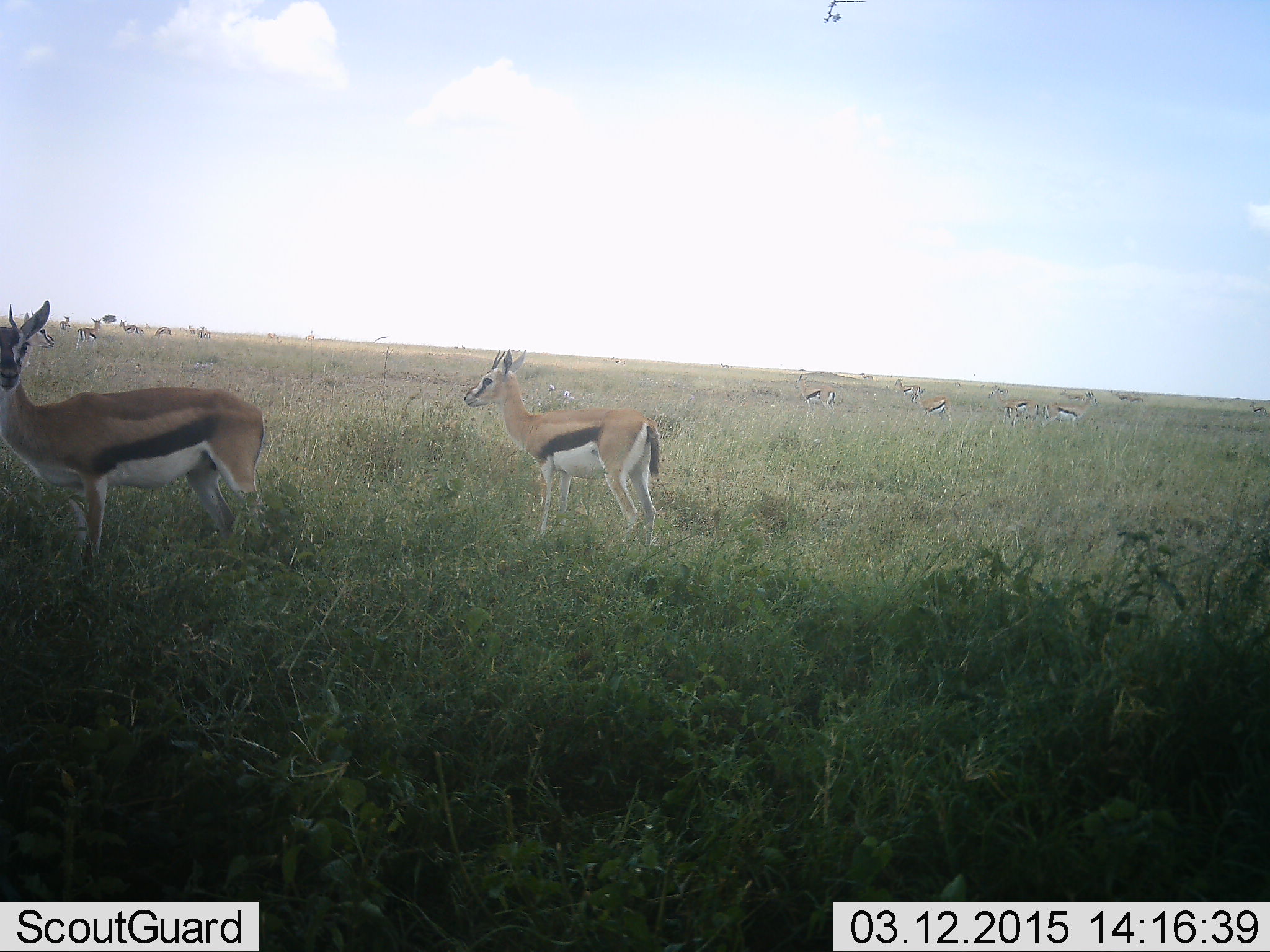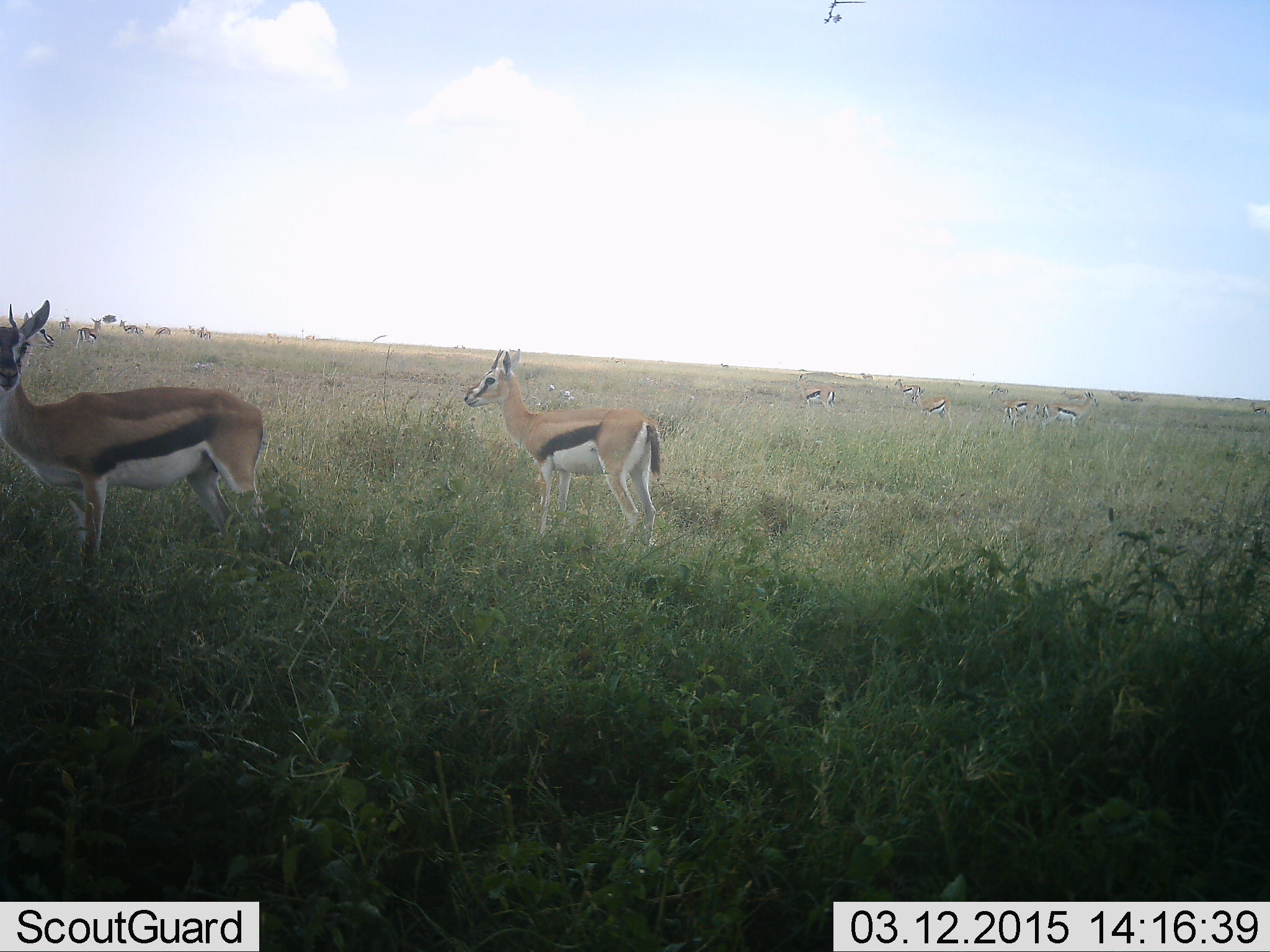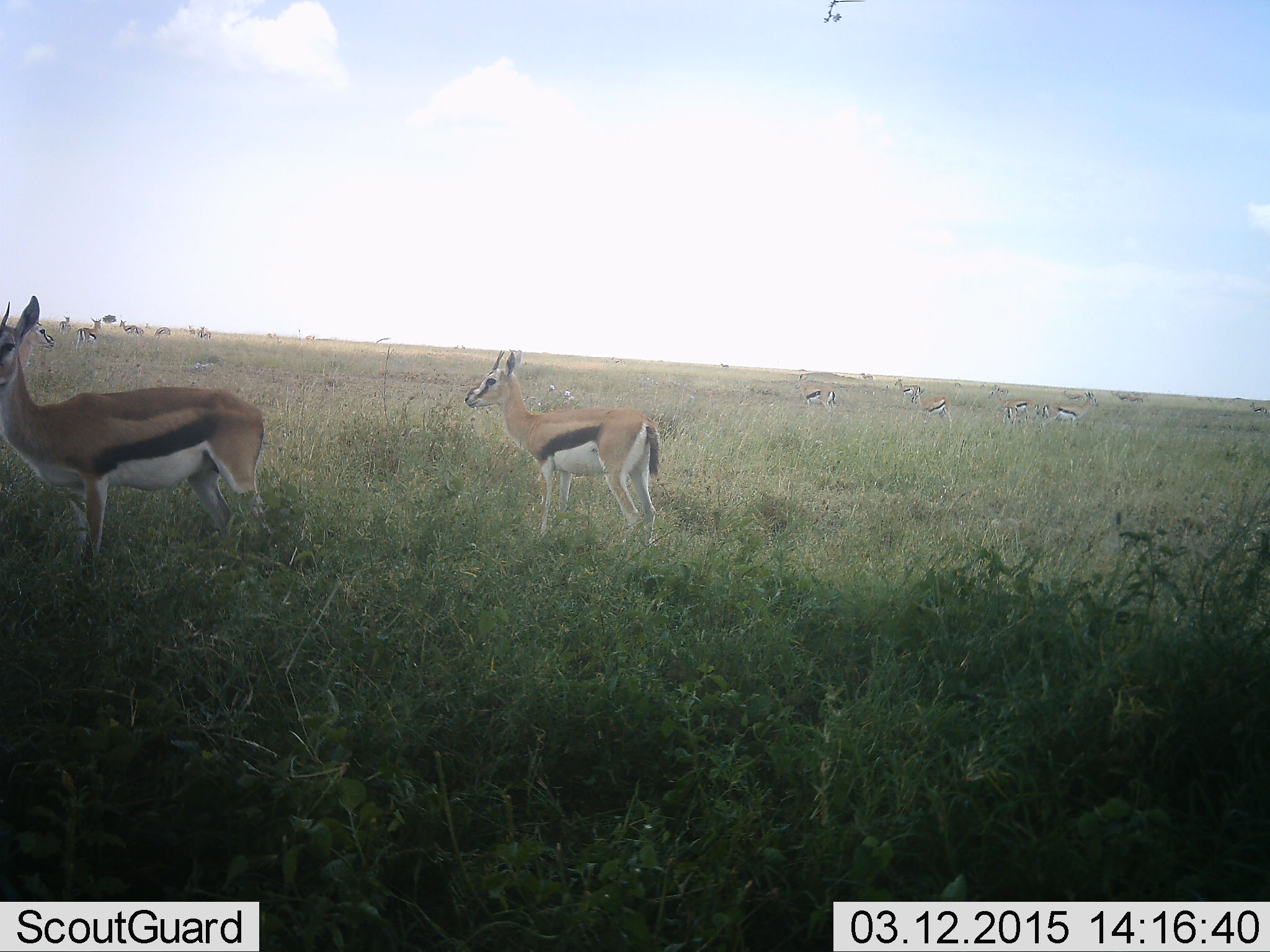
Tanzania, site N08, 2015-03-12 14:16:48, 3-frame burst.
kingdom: Animalia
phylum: Chordata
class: Mammalia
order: Artiodactyla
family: Bovidae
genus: Eudorcas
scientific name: Eudorcas thomsonii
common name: thomson's gazelle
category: gazellethomsons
Gazellethomsons (thomson's gazelle) (Eudorcas thomsonii), count 11-50. Behavior (volunteer vote fractions): standing 90%, resting 0%, moving 30%, interacting 0%. Young present (vote fraction): 0%. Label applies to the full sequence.